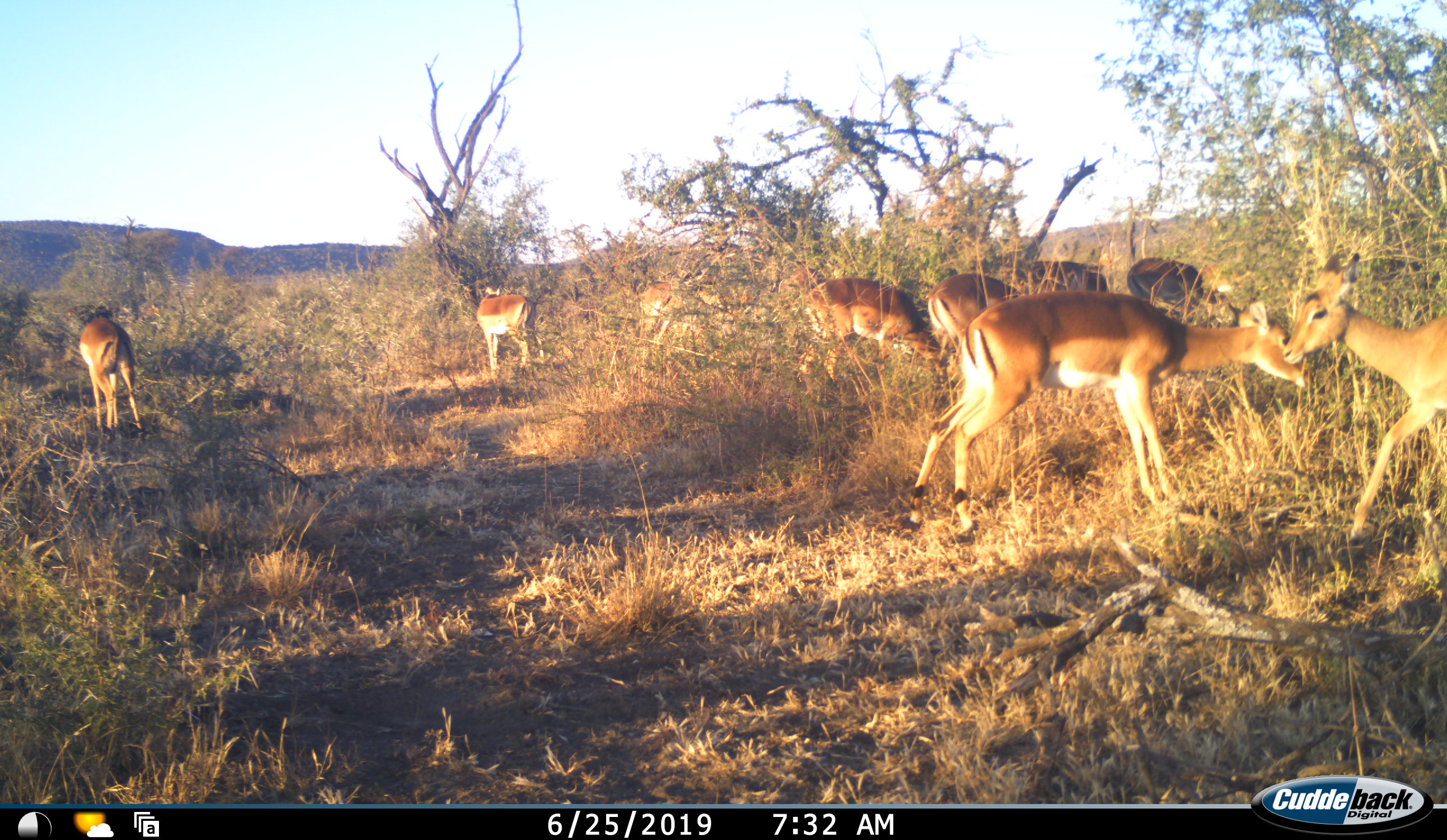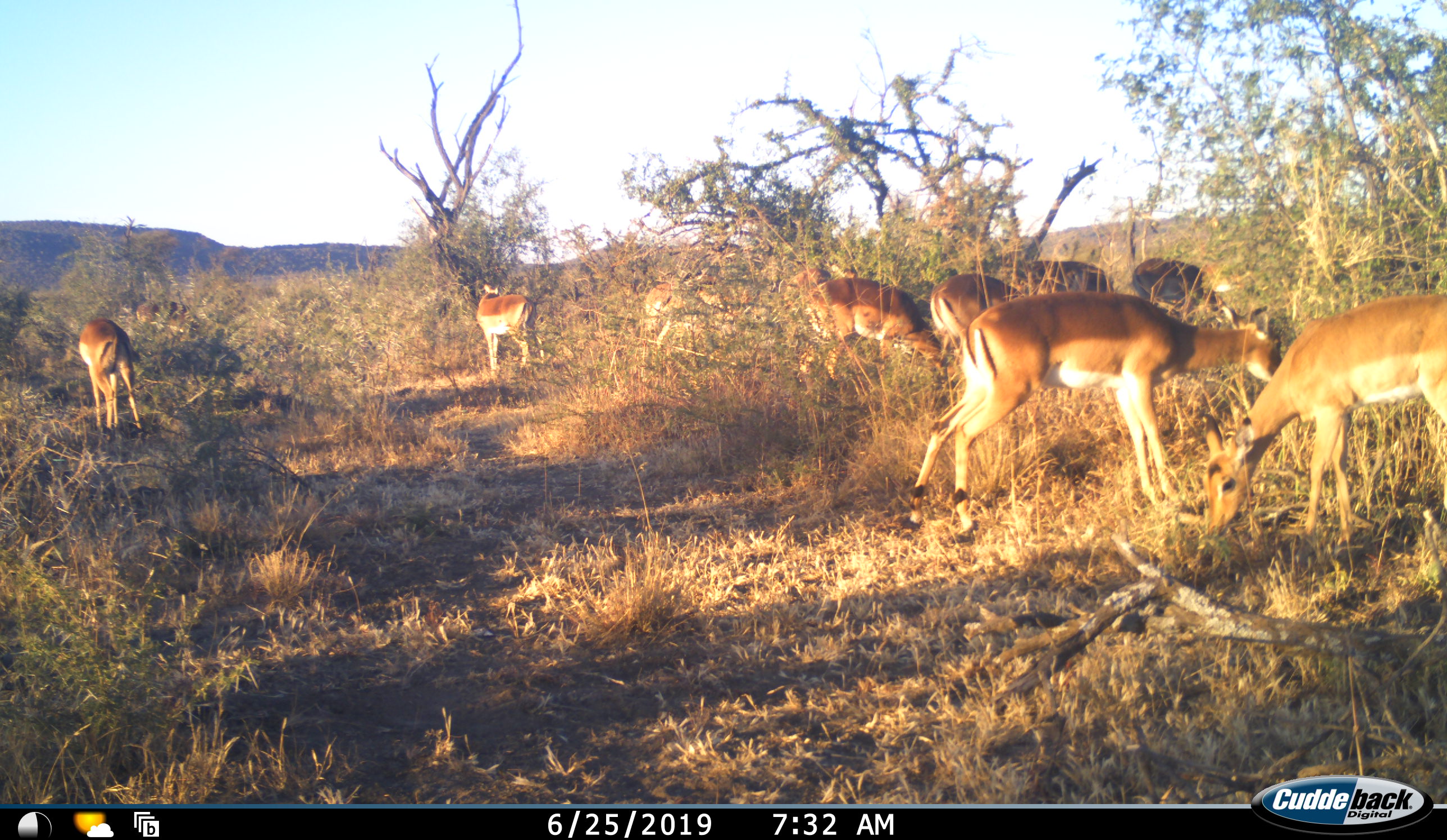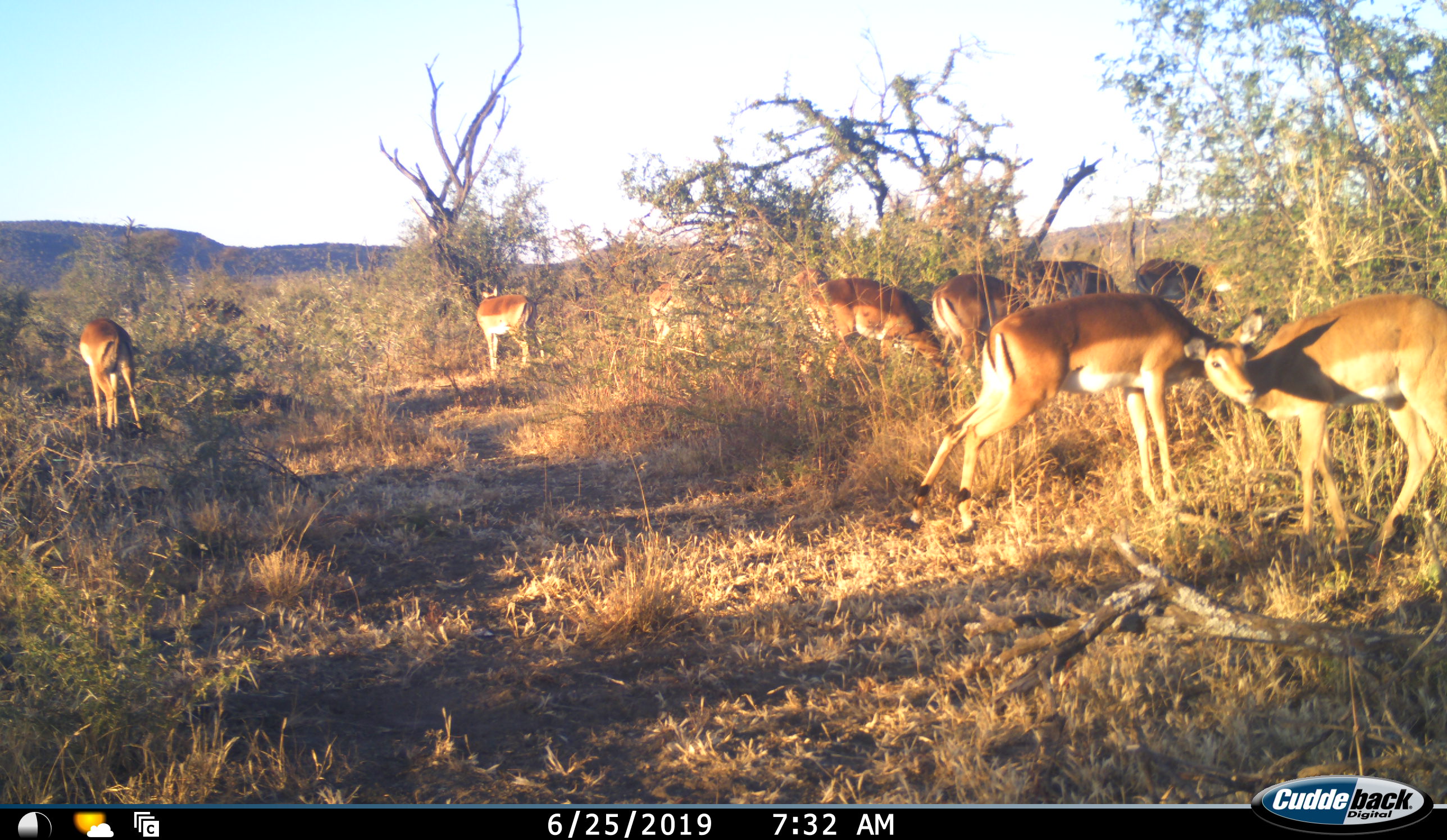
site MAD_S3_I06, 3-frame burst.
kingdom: Animalia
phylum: Chordata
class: Mammalia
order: Artiodactyla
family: Bovidae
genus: Aepyceros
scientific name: Aepyceros melampus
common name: impala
Impala (Aepyceros melampus), count 11-50. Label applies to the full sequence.